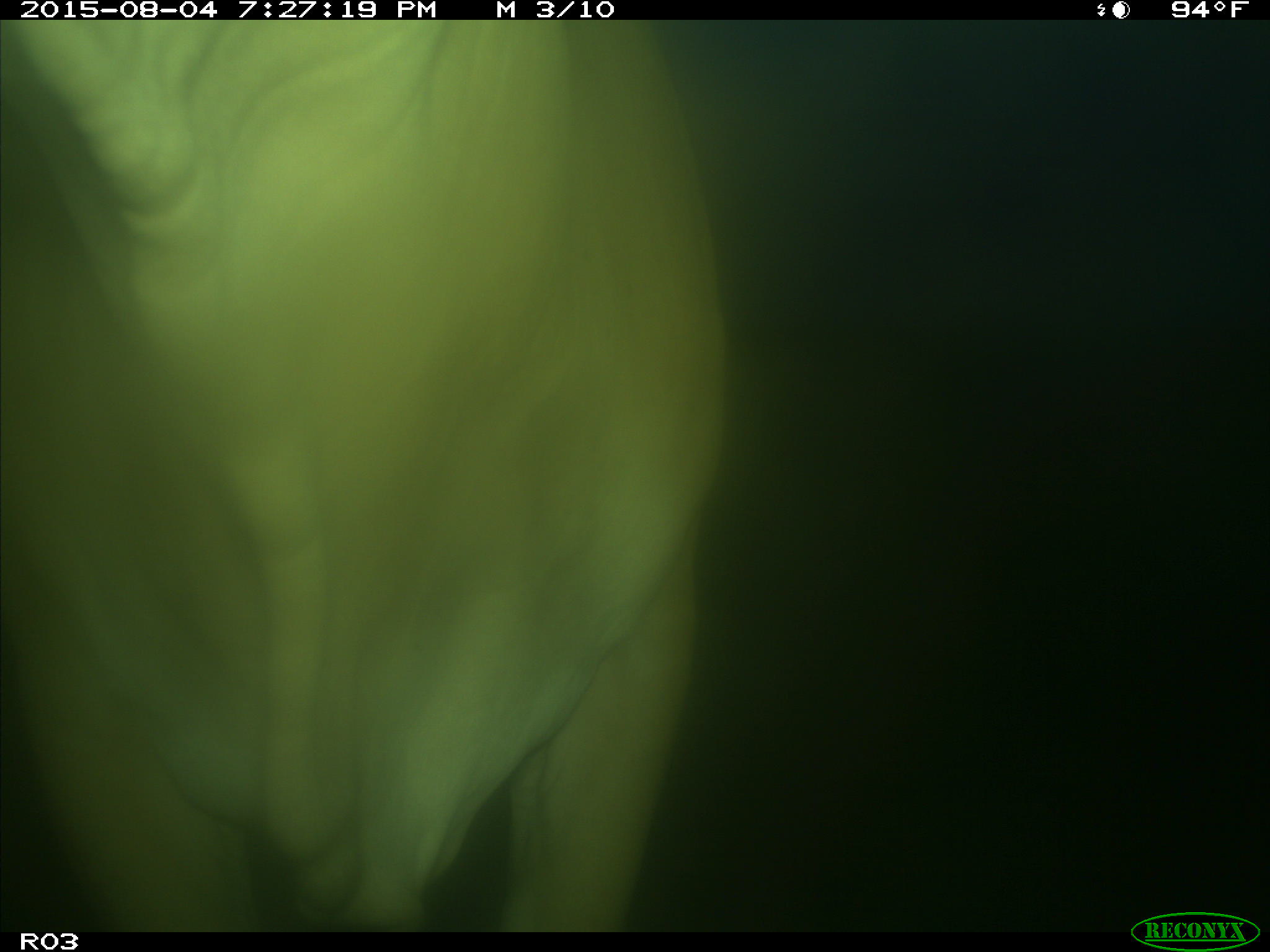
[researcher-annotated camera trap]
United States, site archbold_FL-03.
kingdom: Animalia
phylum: Chordata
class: Mammalia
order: Artiodactyla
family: Bovidae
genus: Bos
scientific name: Bos taurus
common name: domestic cow